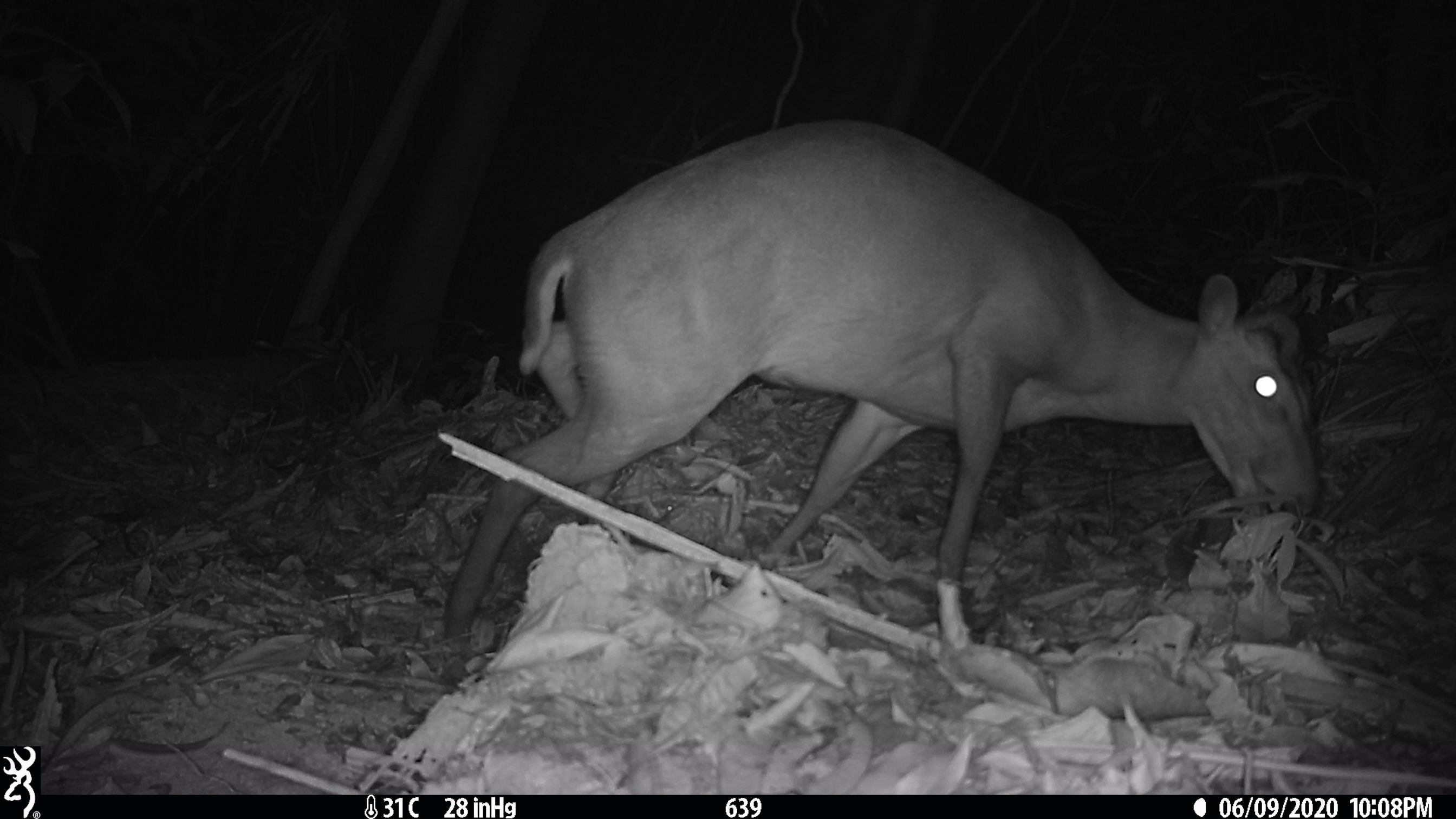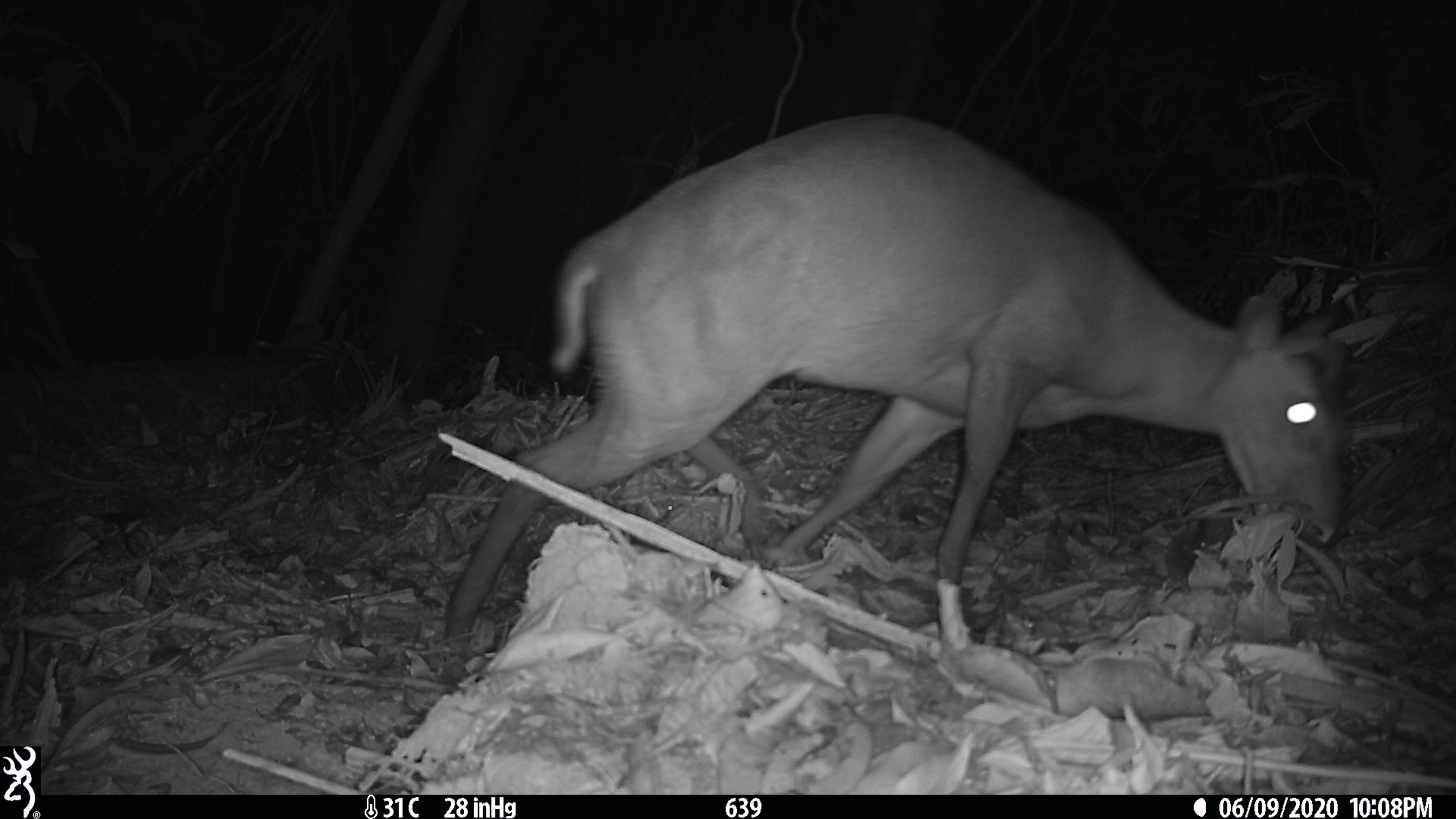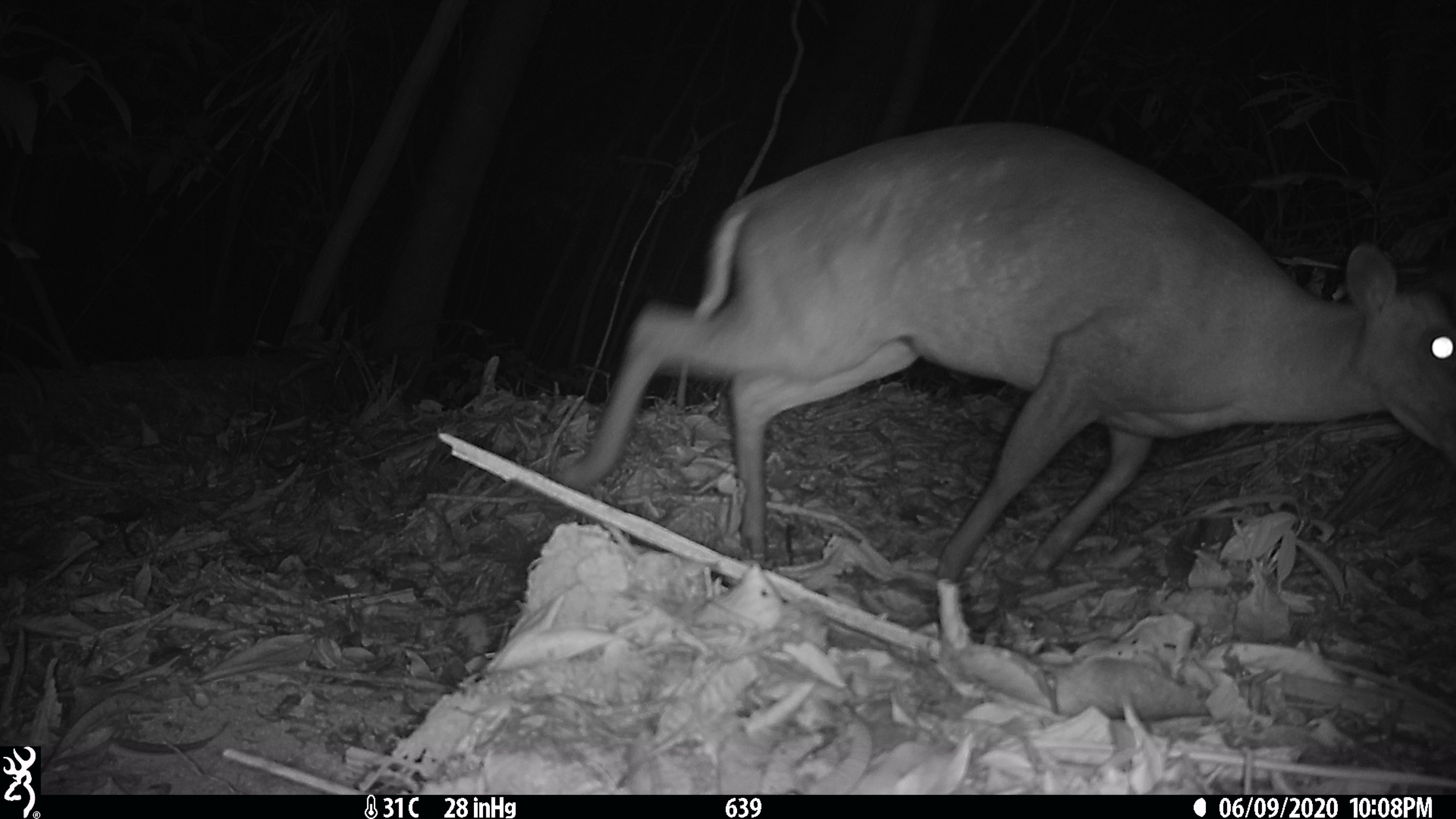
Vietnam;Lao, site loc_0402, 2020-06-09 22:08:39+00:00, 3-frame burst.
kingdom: Animalia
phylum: Chordata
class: Mammalia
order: Artiodactyla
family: Cervidae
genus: Muntiacus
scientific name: Muntiacus rooseveltorum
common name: roosevelt's muntjac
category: roosevelts muntjac group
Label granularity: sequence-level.